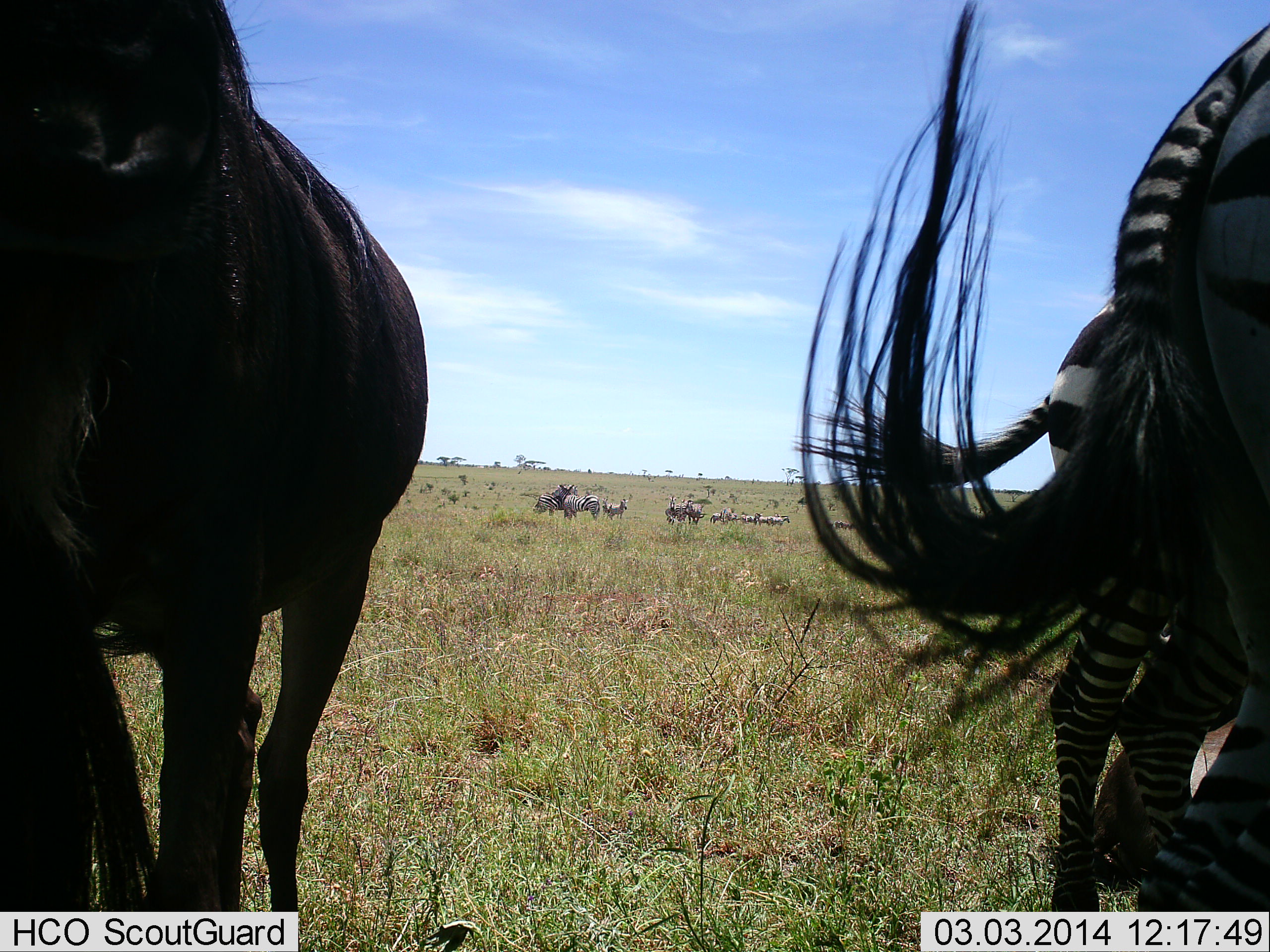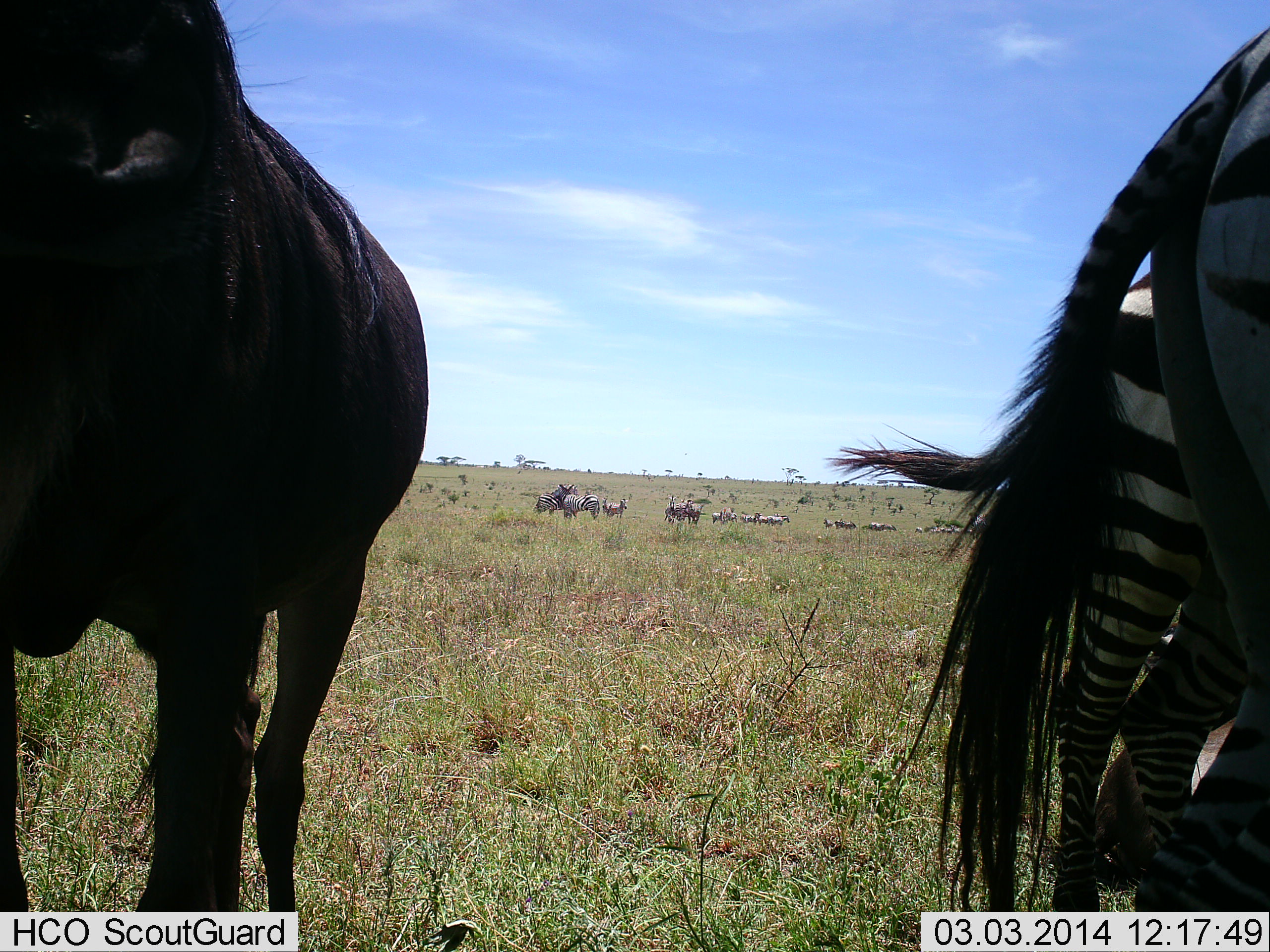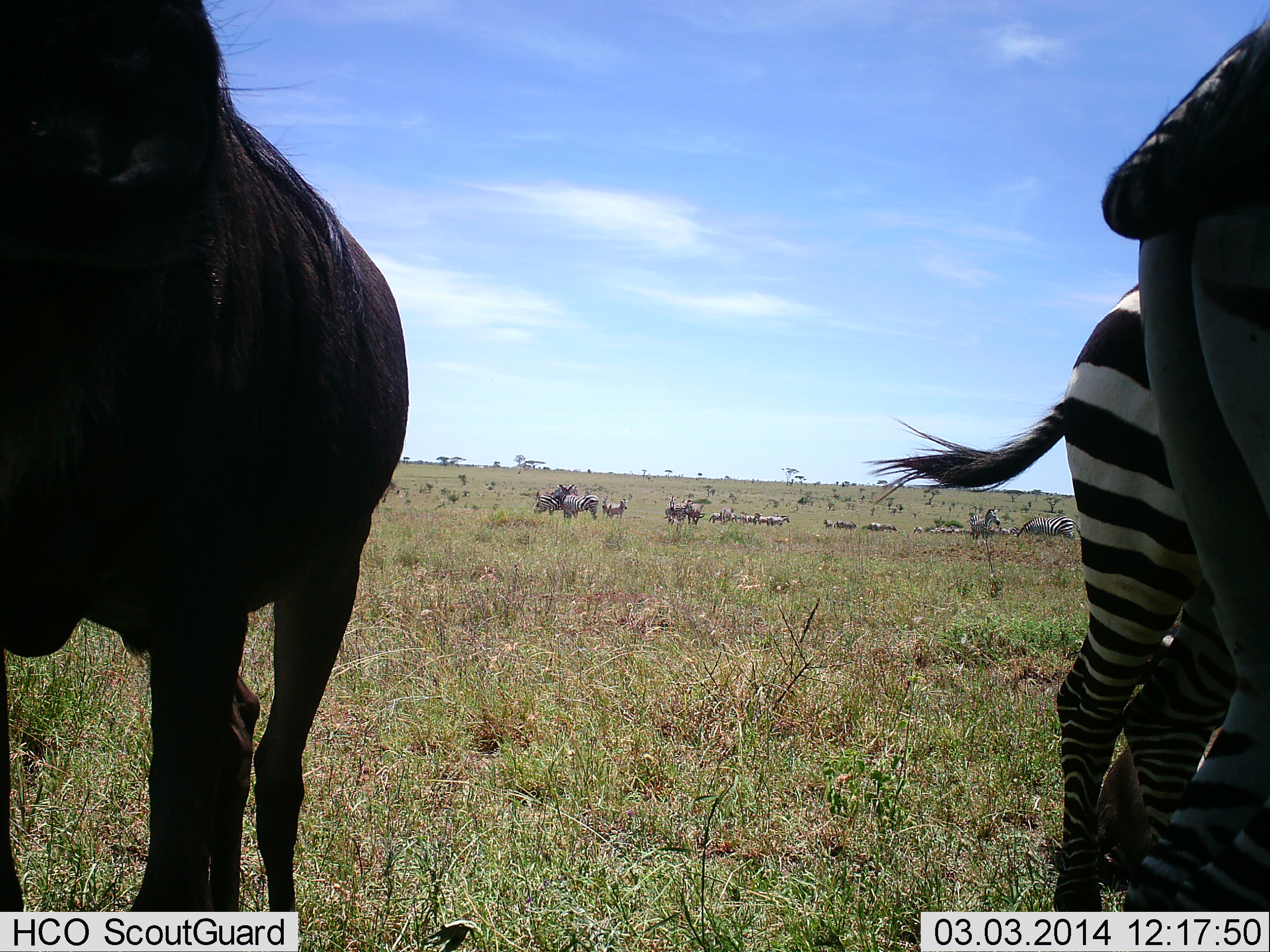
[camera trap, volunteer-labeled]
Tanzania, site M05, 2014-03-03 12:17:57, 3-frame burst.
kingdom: Animalia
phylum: Chordata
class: Mammalia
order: Artiodactyla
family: Bovidae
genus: Connochaetes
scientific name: Connochaetes taurinus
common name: blue wildebeest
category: wildebeest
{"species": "wildebeest (blue wildebeest) (Connochaetes taurinus)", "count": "11-50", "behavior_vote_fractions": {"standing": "100%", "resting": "25%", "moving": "17%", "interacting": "17%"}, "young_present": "0%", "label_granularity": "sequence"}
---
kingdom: Animalia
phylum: Chordata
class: Mammalia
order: Perissodactyla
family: Equidae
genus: Equus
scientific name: Equus quagga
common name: plains zebra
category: zebra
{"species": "zebra (plains zebra) (Equus quagga)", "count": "11-50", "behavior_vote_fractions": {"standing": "73%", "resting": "27%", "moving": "9%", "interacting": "0%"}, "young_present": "0%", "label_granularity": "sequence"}